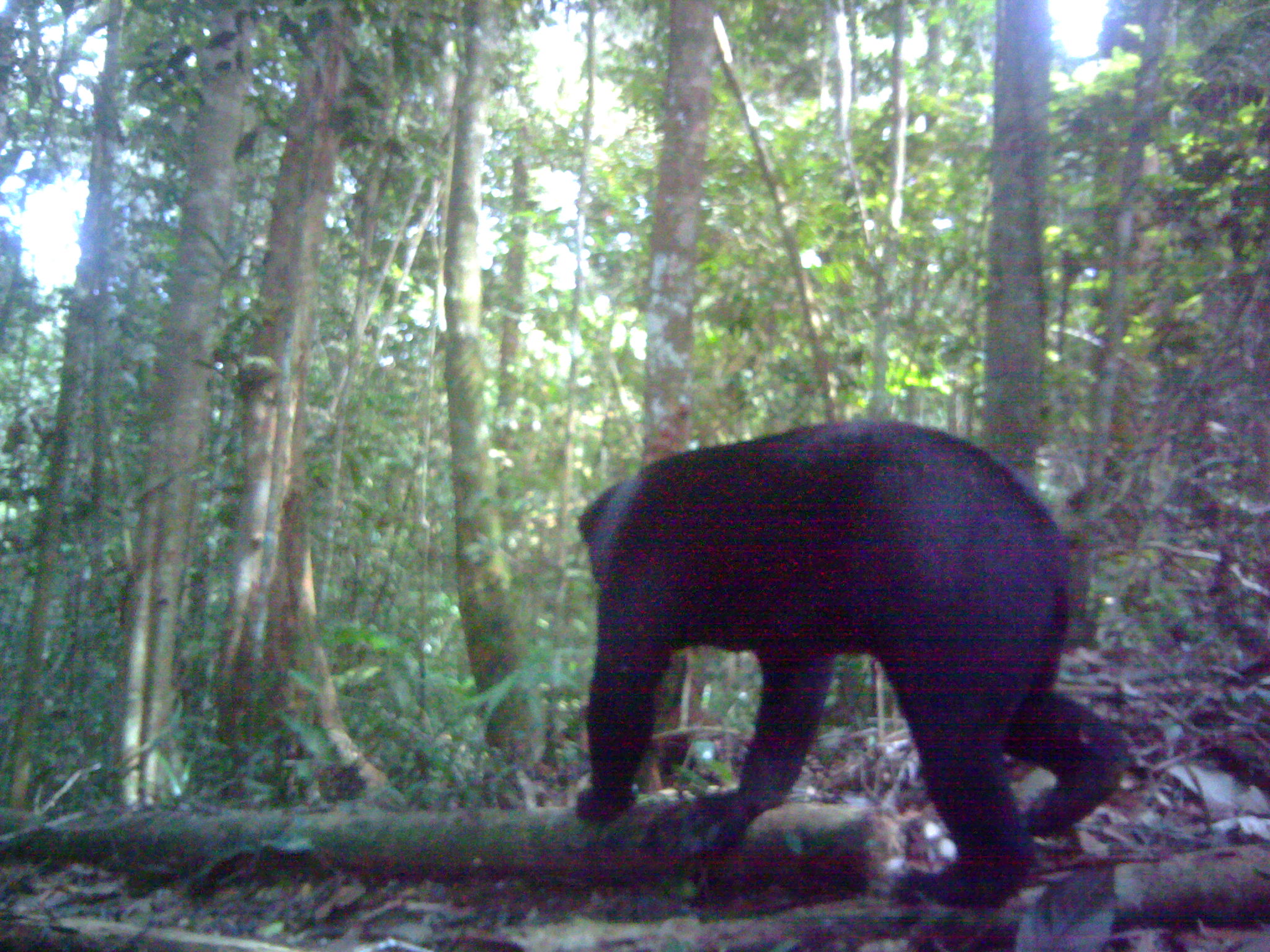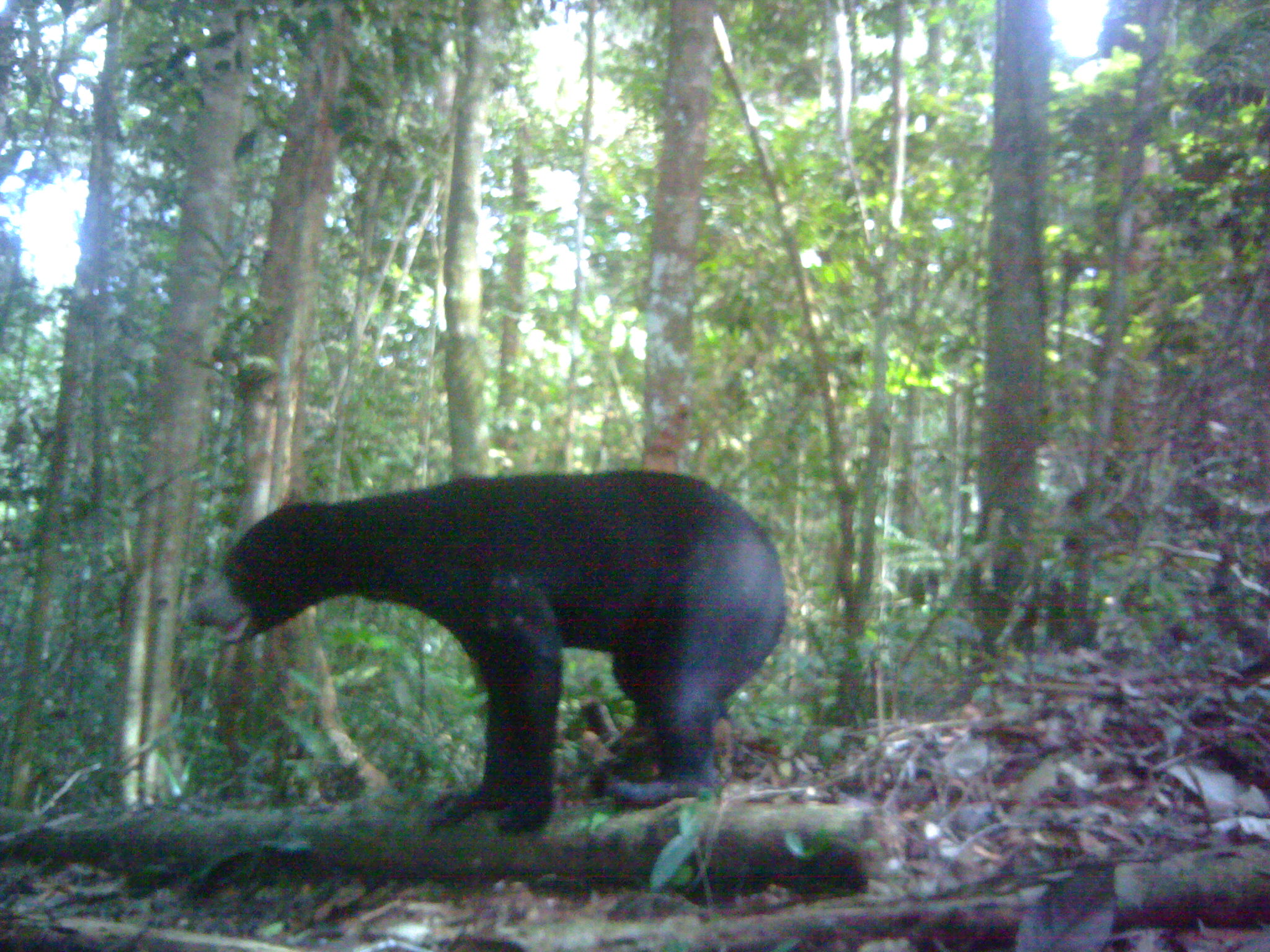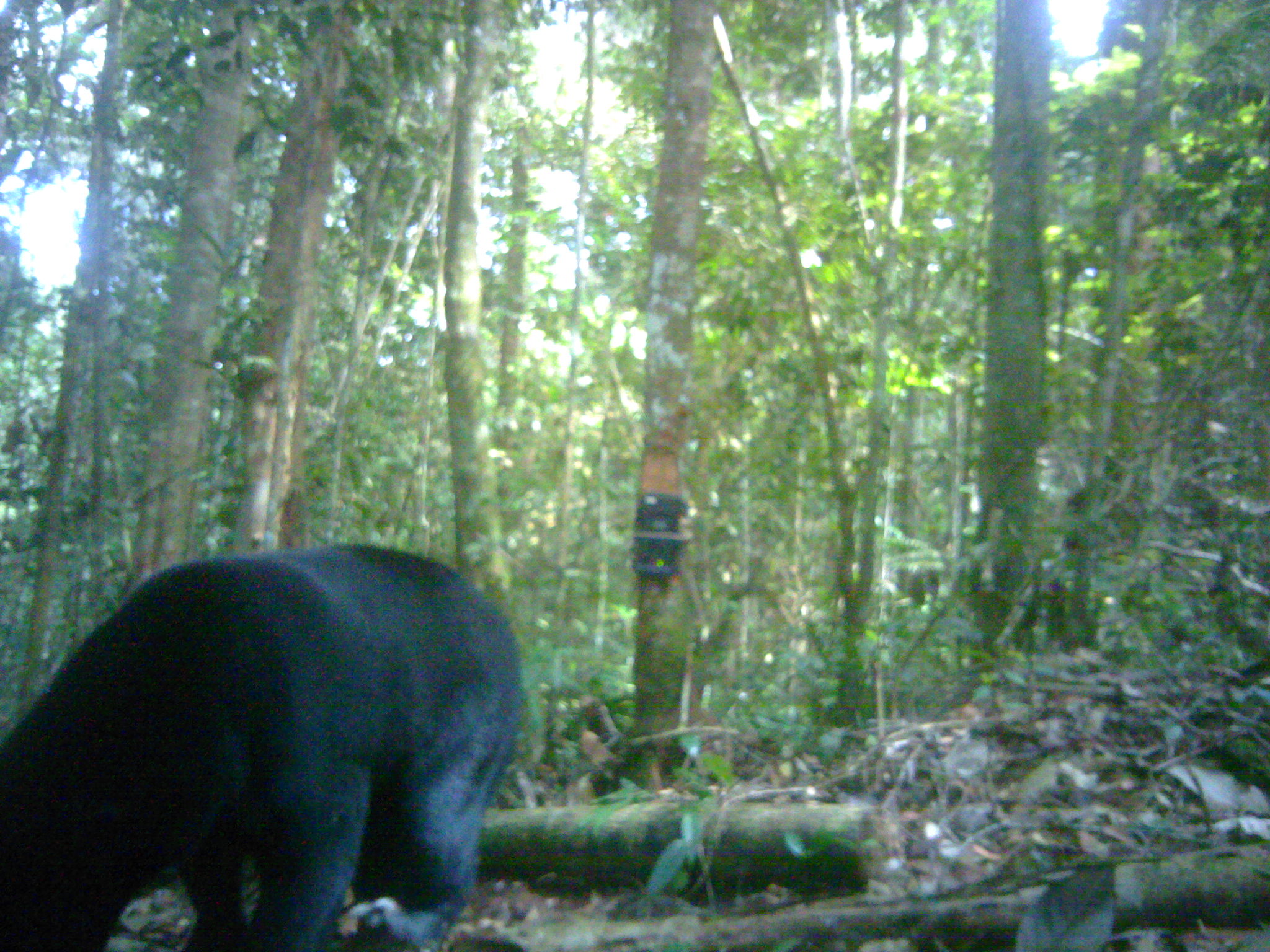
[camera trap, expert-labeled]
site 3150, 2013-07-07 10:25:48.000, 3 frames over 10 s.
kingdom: Animalia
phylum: Chordata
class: Mammalia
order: Carnivora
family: Ursidae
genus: Helarctos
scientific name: Helarctos malayanus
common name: sun bear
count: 1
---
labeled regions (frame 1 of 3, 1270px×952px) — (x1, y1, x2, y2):
helarctos malayanus: (575, 424, 1129, 915)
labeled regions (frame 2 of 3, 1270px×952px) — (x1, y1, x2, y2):
helarctos malayanus: (189, 470, 787, 836)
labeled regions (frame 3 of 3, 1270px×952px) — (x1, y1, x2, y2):
helarctos malayanus: (2, 543, 524, 950)